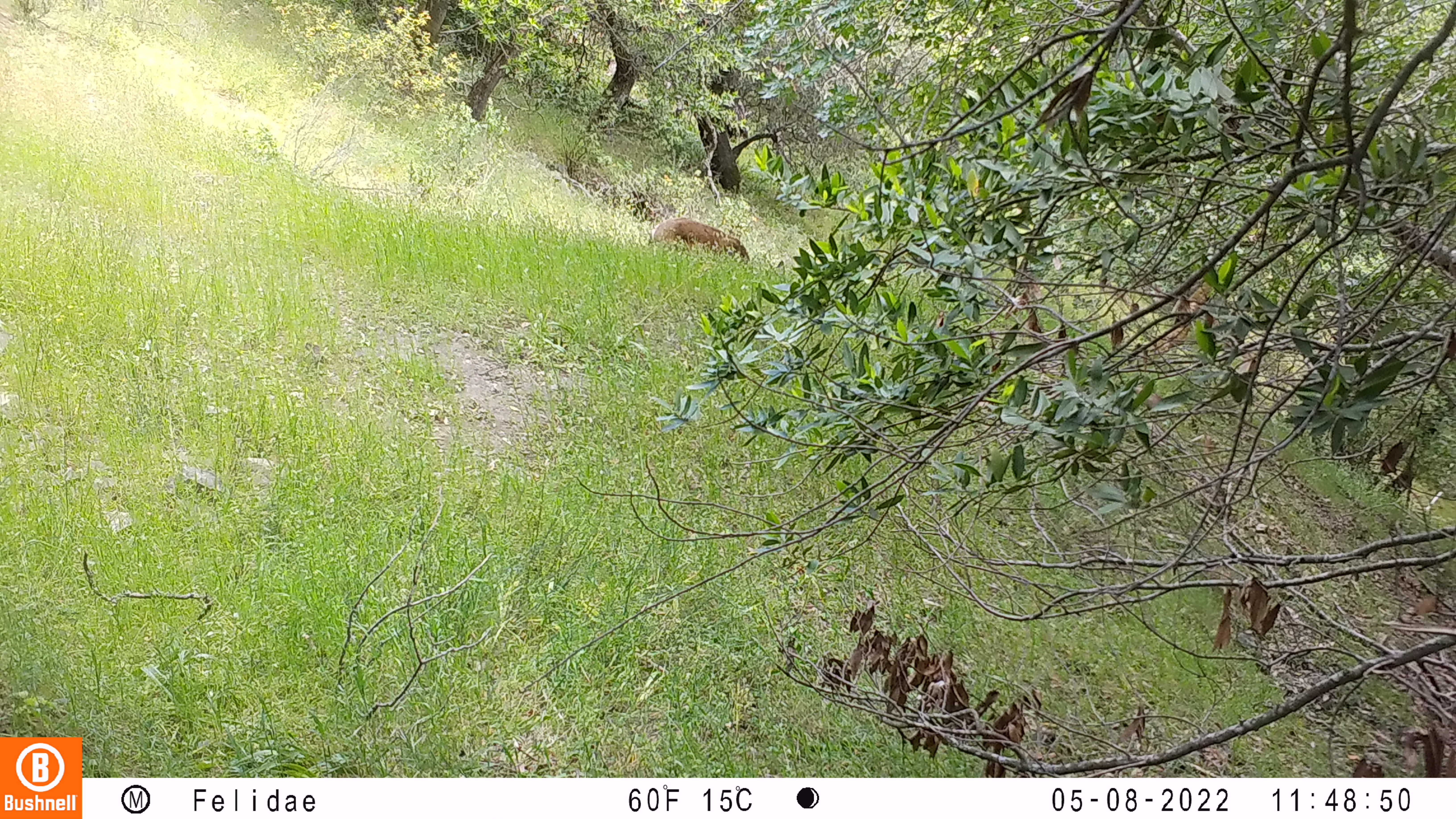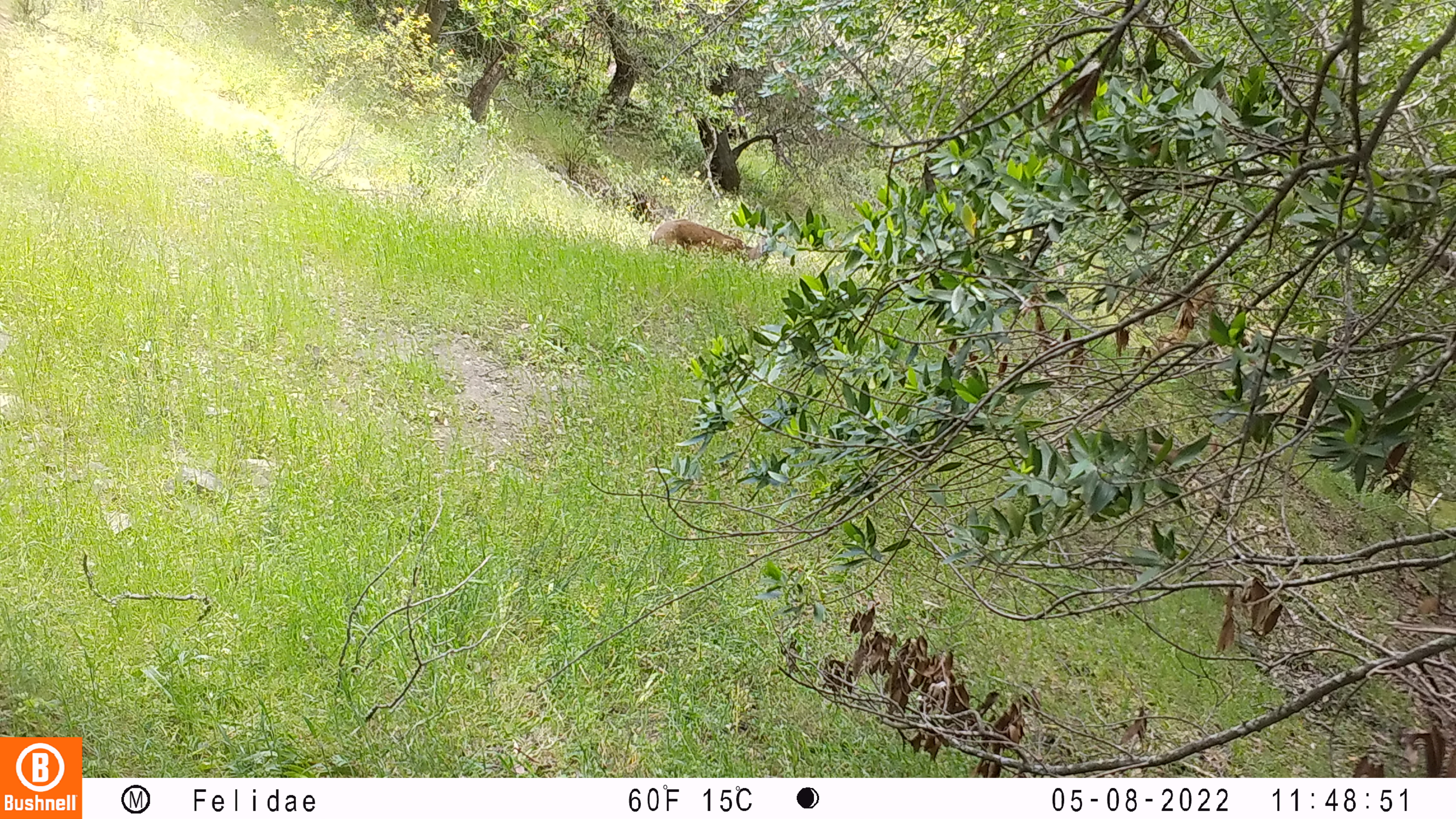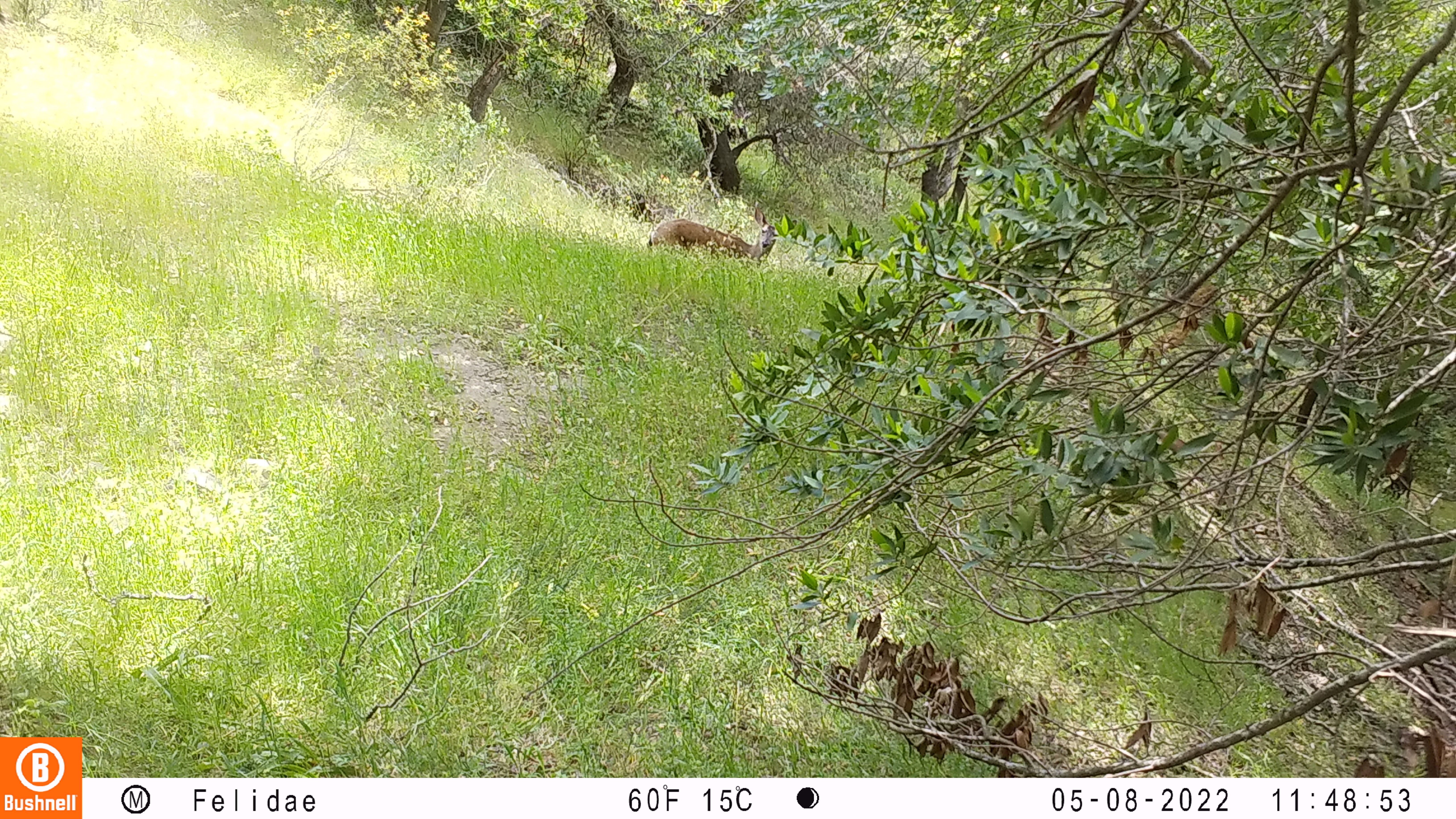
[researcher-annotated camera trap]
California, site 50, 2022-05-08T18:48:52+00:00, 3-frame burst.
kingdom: Animalia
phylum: Chordata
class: Mammalia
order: Artiodactyla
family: Cervidae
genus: Odocoileus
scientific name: Odocoileus hemionus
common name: mule deer